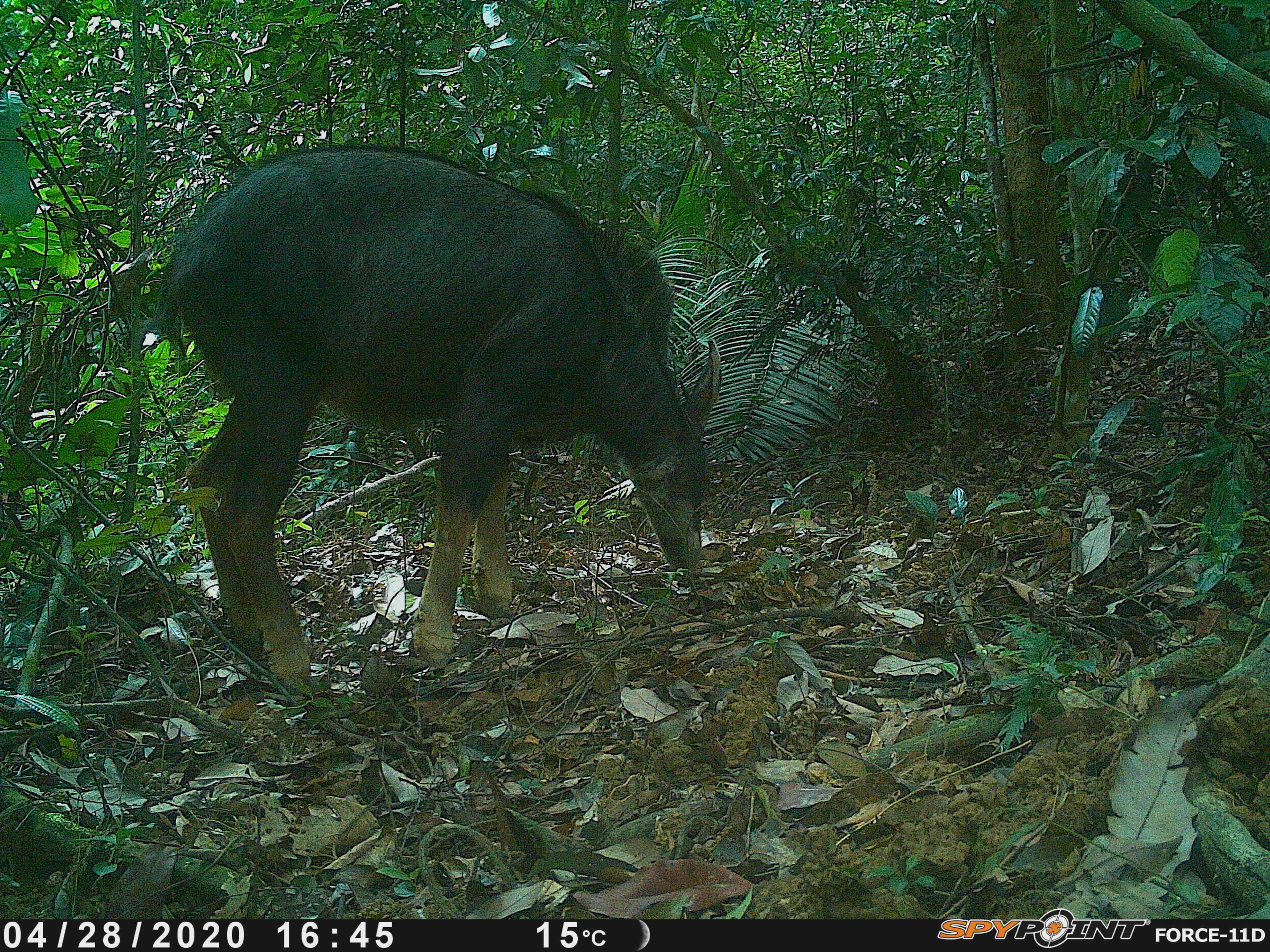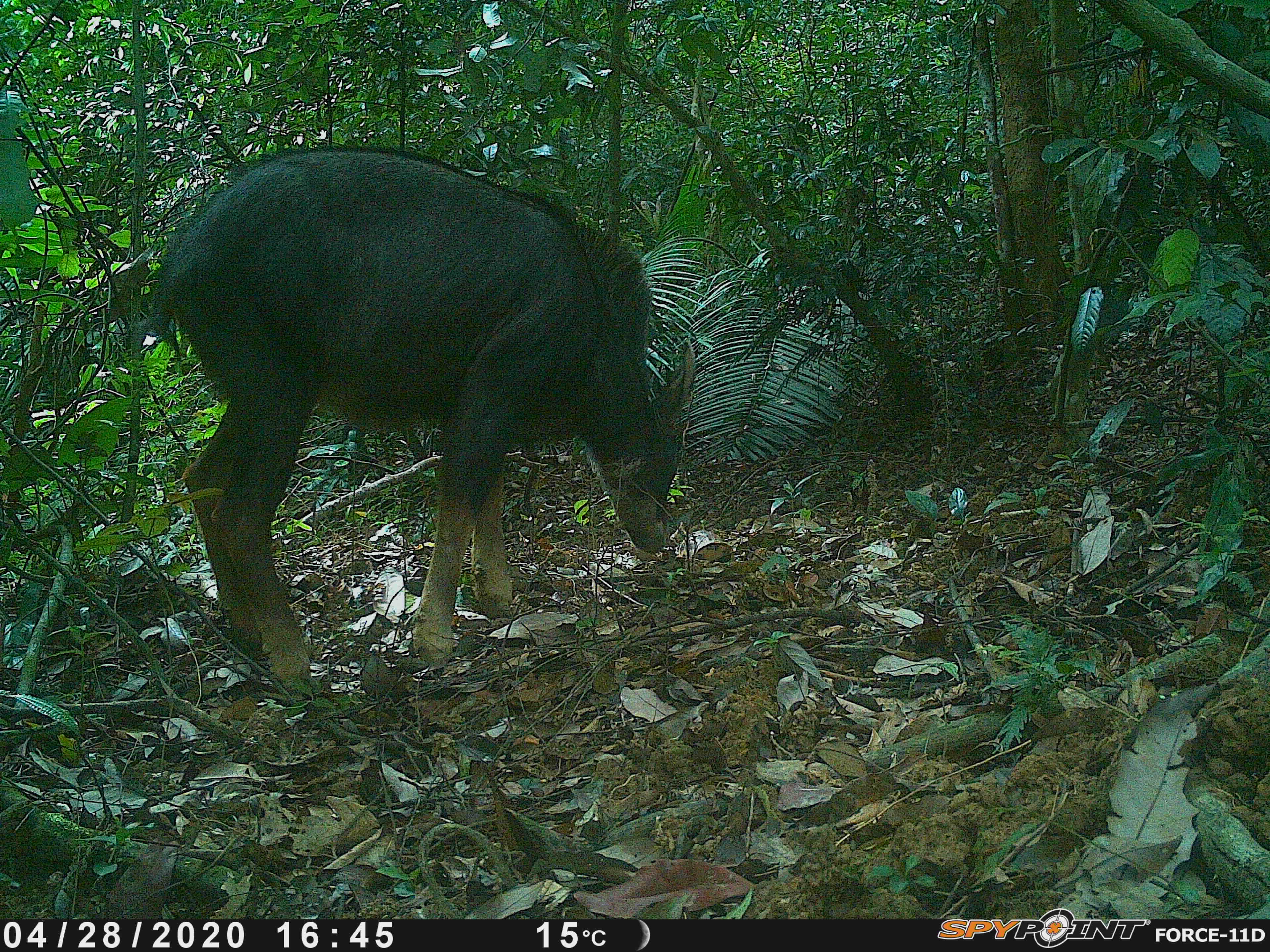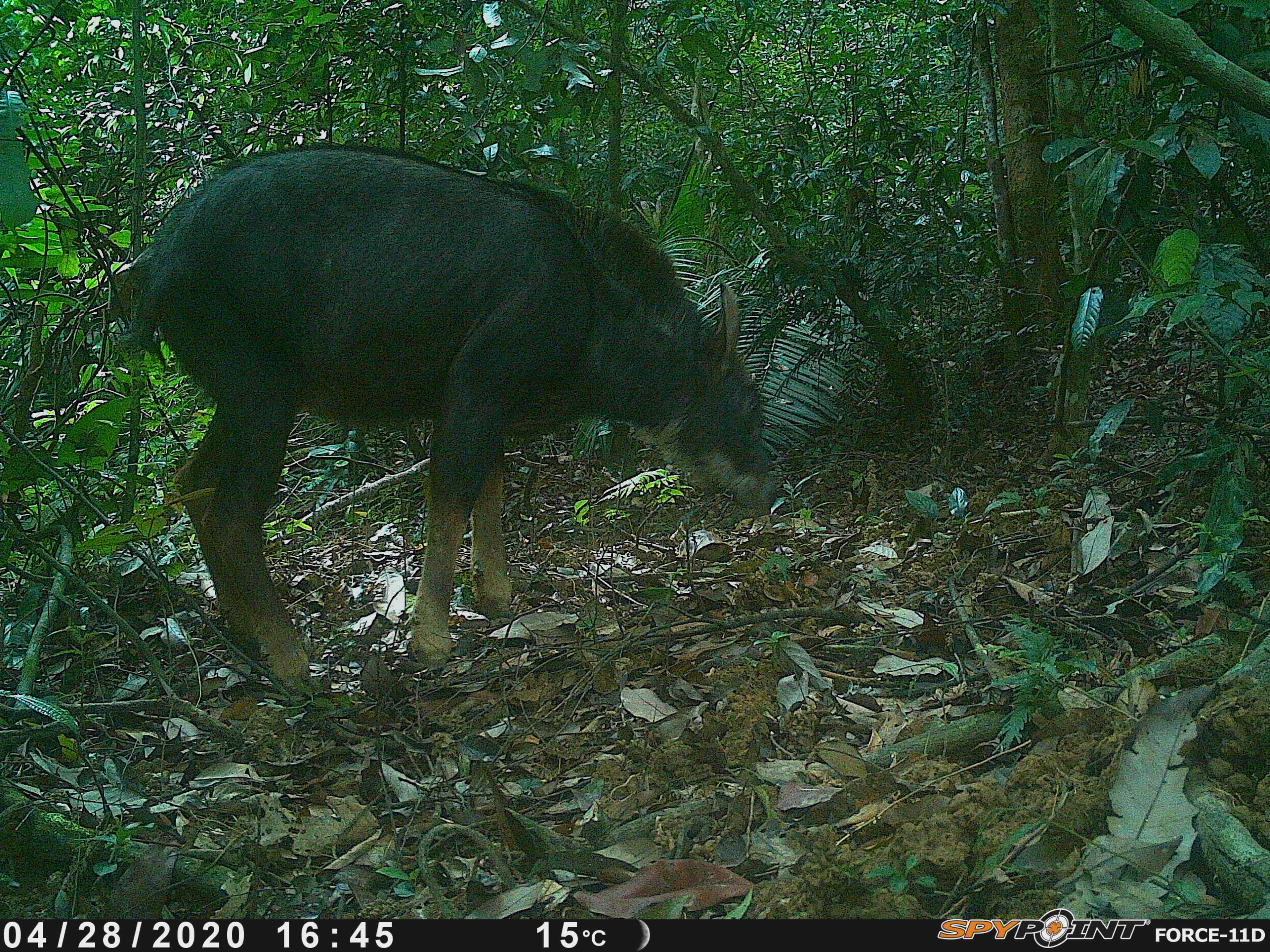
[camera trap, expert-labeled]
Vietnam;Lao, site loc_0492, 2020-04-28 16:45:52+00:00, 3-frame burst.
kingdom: Animalia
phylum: Chordata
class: Mammalia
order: Artiodactyla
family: Bovidae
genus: Capricornis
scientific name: Capricornis sumatraensis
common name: chinese serow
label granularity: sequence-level